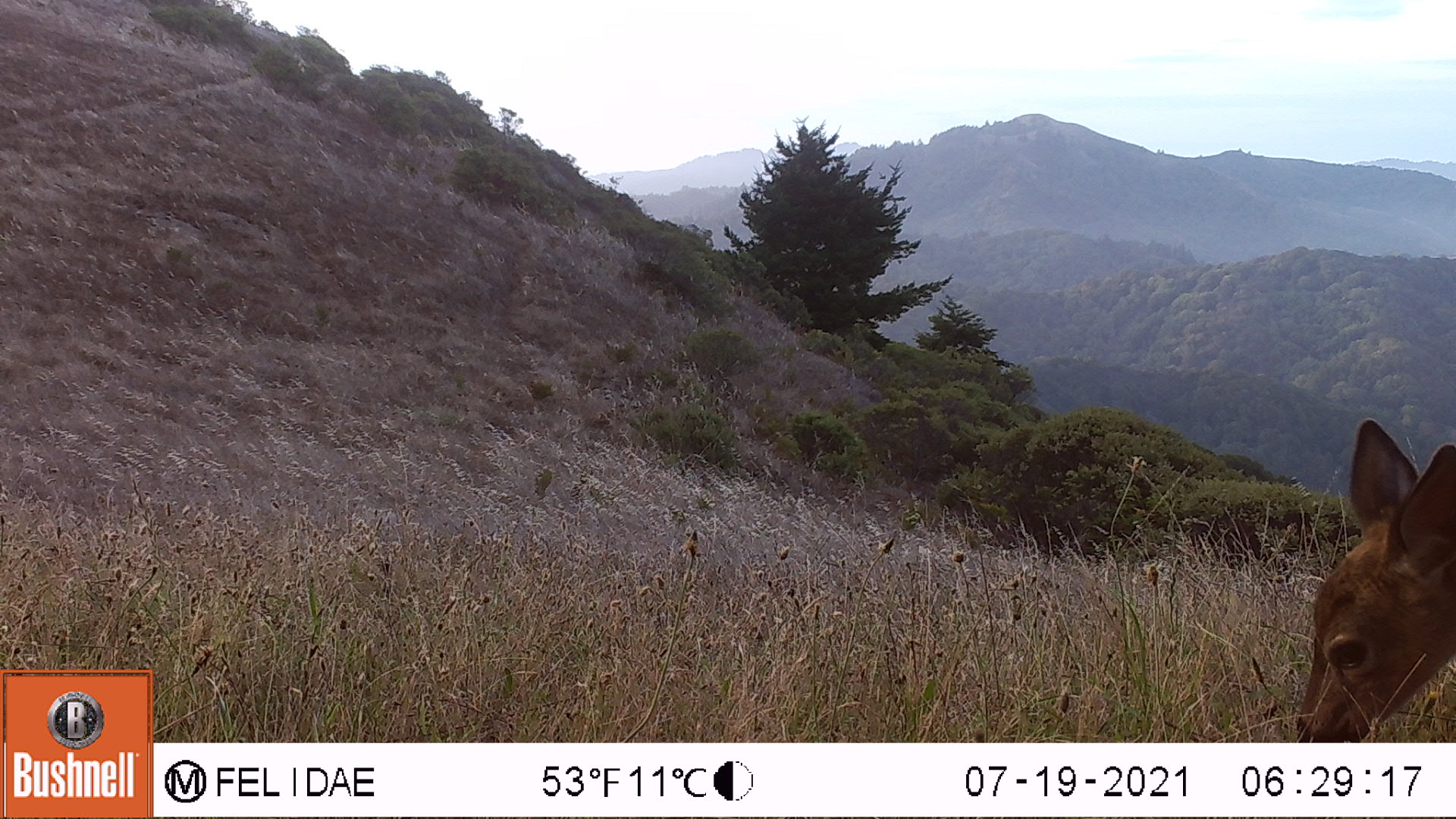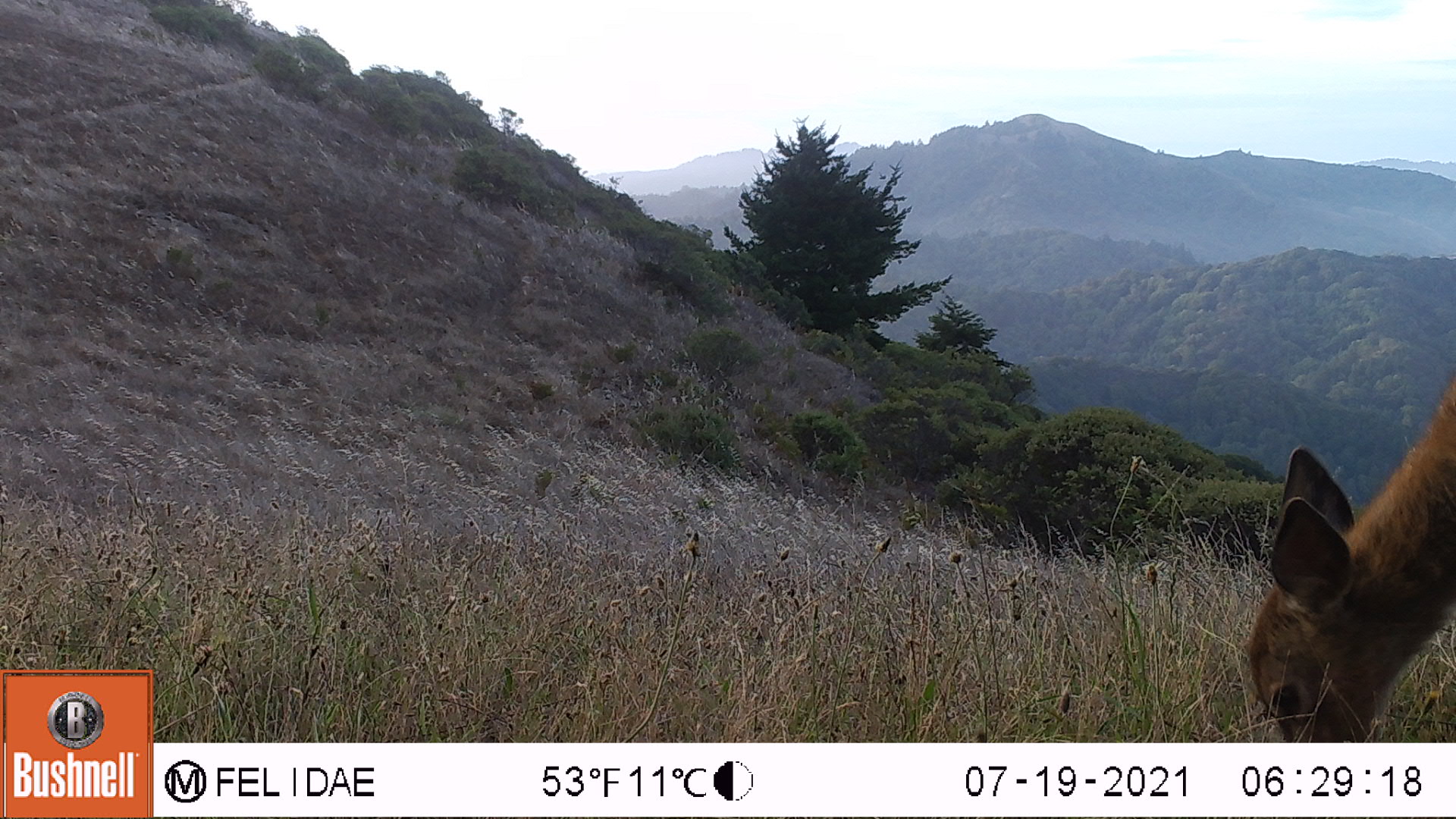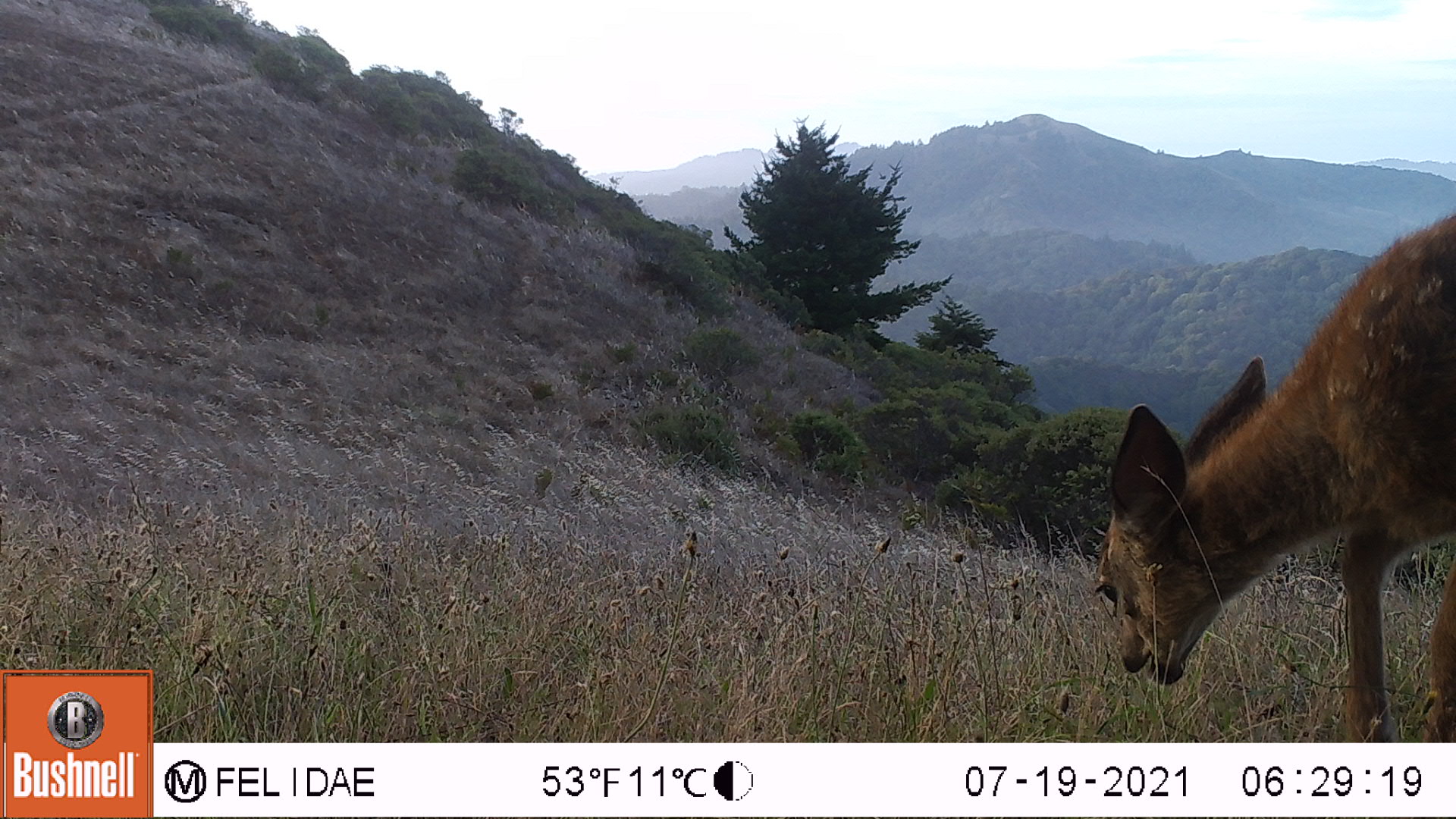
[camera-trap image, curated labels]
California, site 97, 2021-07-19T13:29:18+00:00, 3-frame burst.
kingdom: Animalia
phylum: Chordata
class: Mammalia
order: Artiodactyla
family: Cervidae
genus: Odocoileus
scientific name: Odocoileus hemionus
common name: mule deer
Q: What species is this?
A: Mule deer (Odocoileus hemionus).